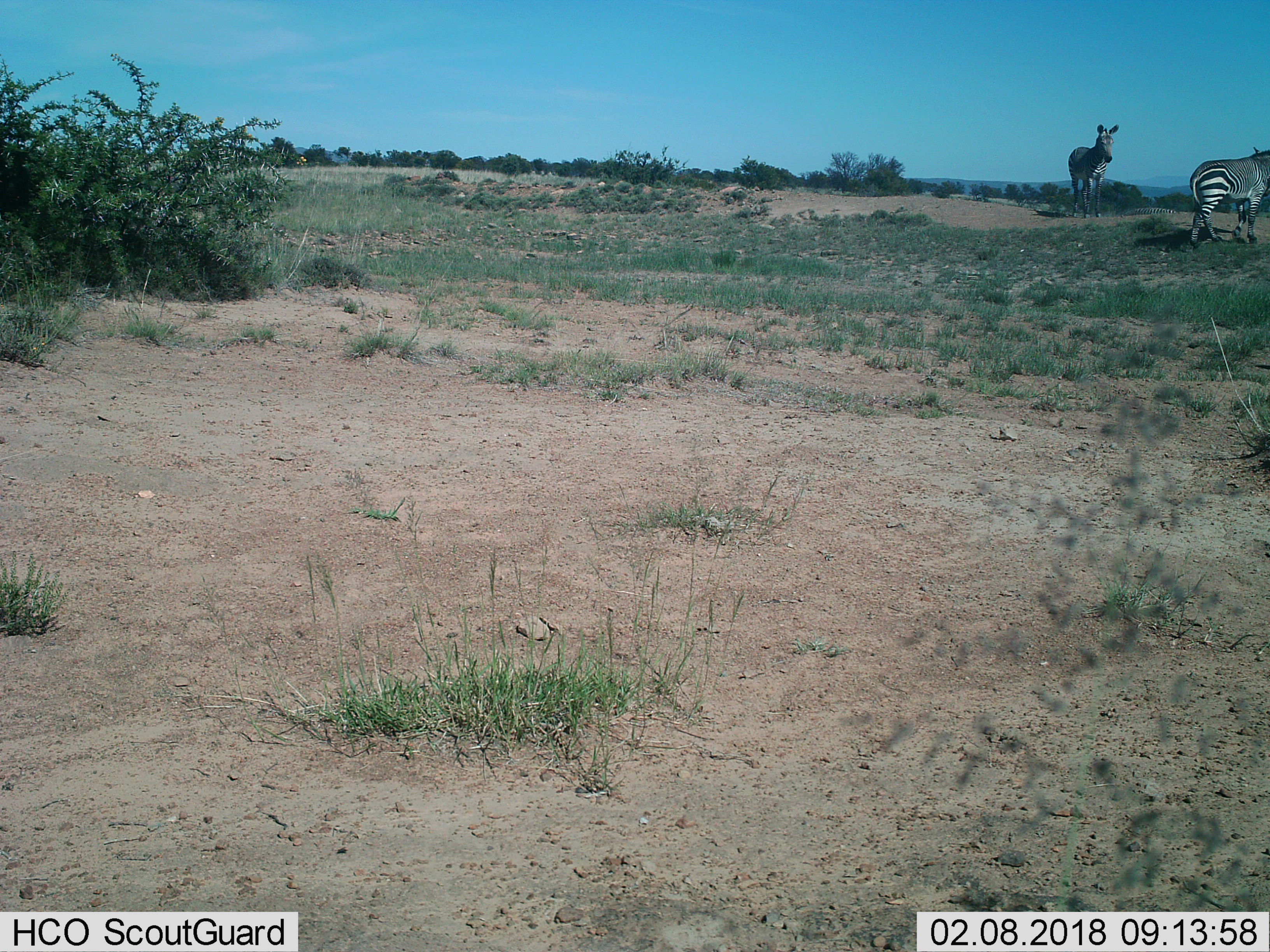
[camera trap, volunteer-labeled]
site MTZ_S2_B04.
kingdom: Animalia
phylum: Chordata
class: Mammalia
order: Perissodactyla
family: Equidae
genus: Equus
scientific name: Equus zebra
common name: mountain zebra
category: zebramountain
Zebramountain (mountain zebra) (Equus zebra), count 2. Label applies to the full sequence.